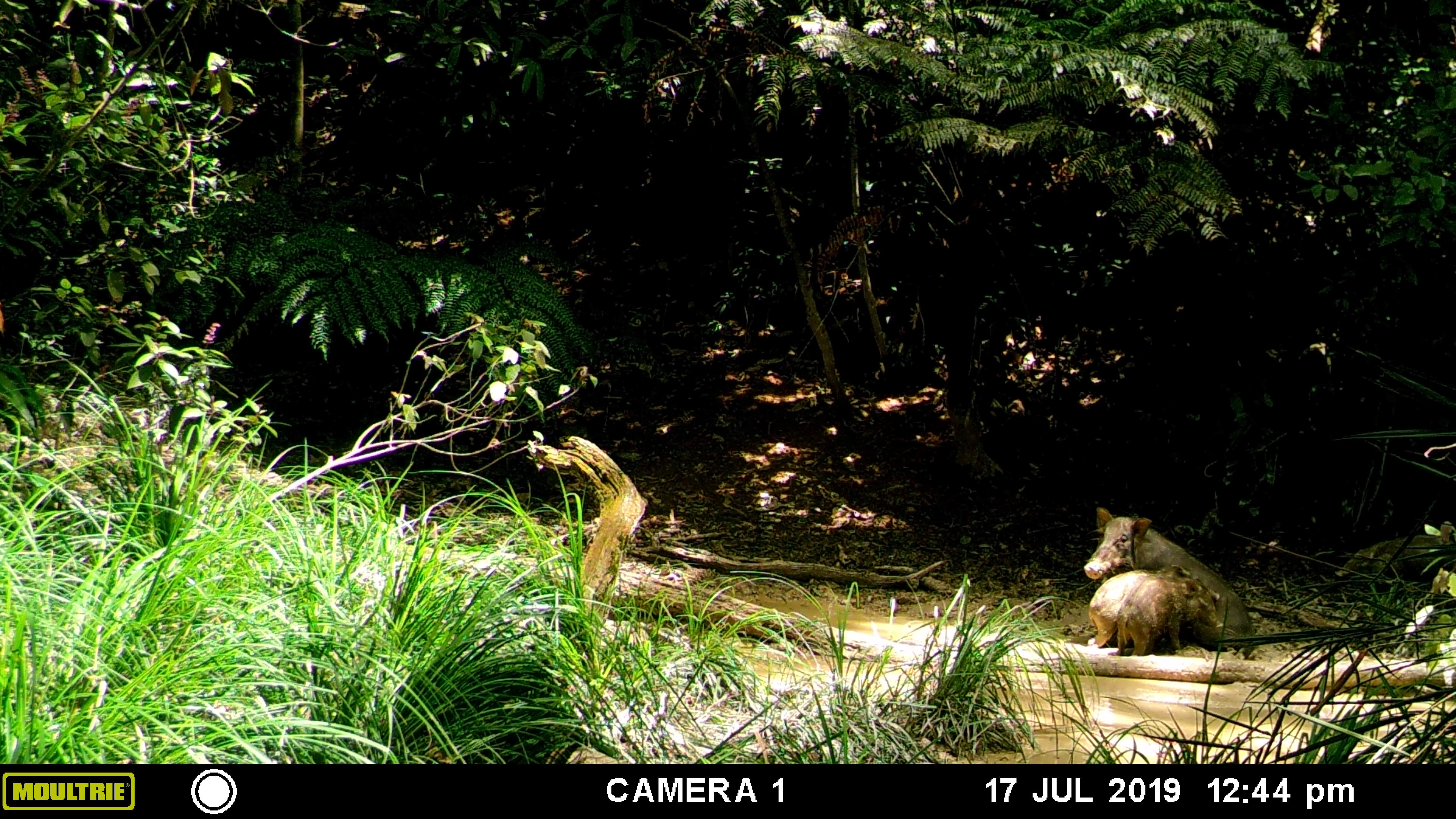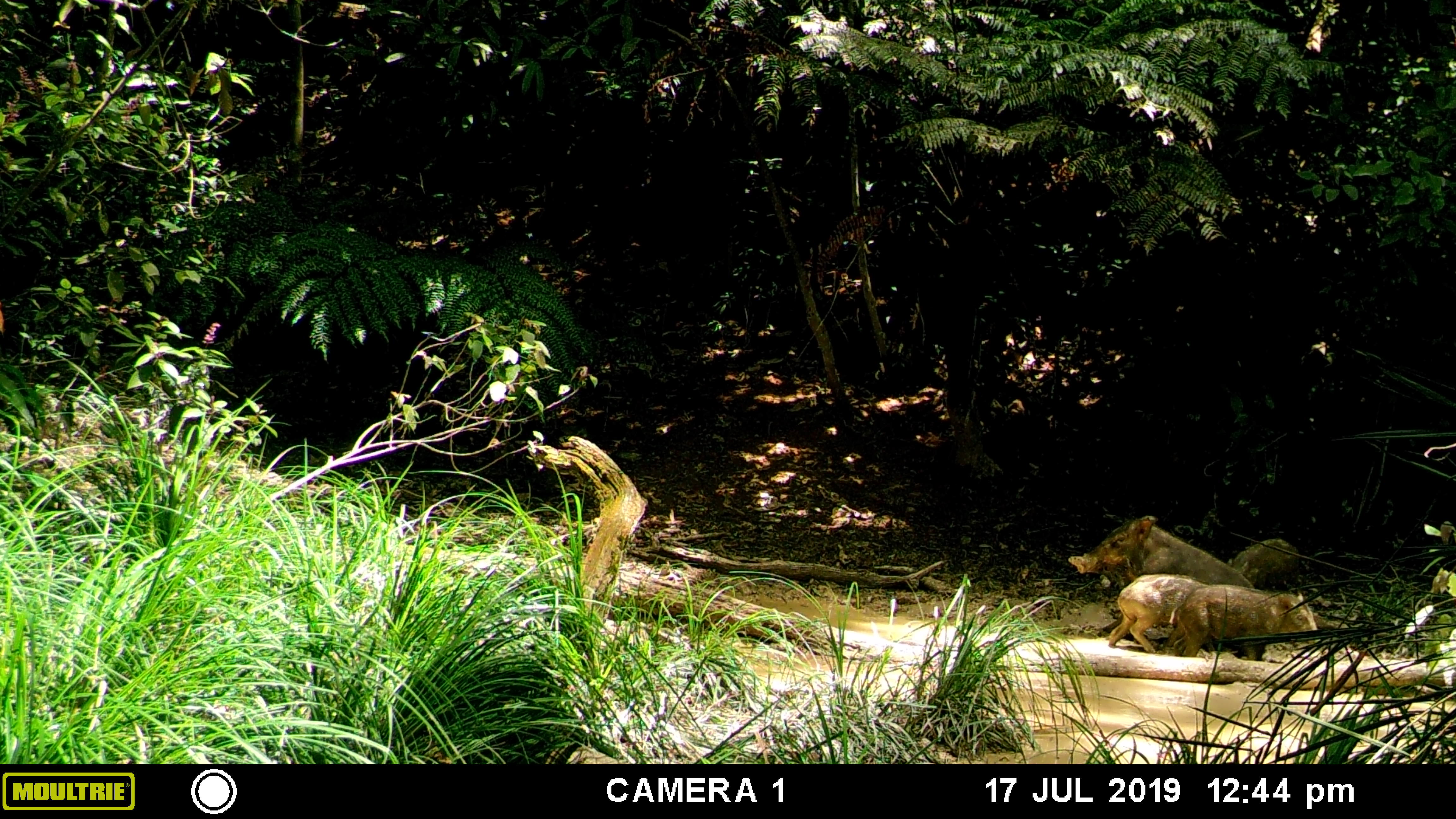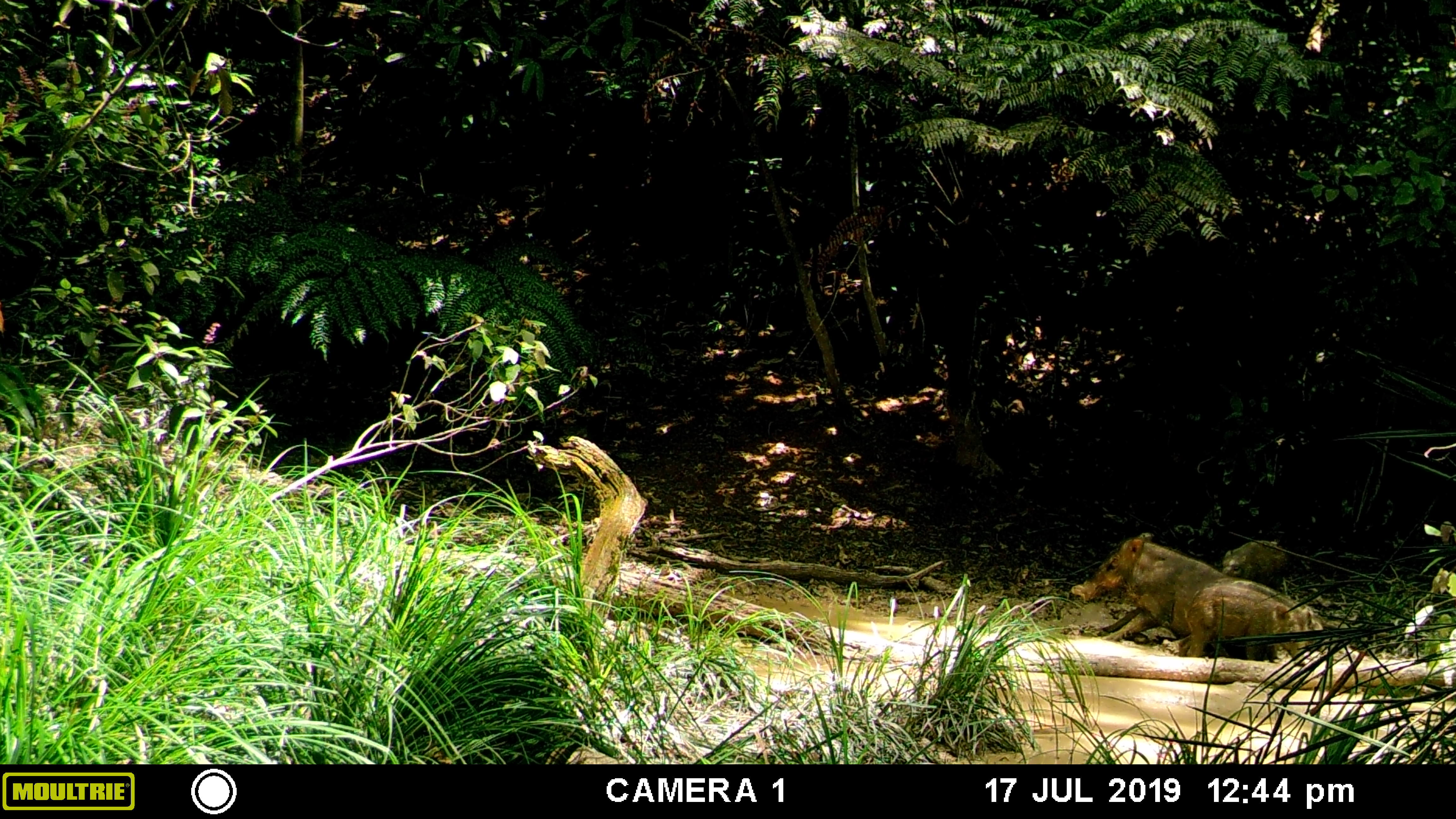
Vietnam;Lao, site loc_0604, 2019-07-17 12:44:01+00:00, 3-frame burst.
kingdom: Animalia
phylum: Chordata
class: Mammalia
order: Artiodactyla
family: Suidae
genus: Sus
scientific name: Sus scrofa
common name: eurasian wild pig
Eurasian wild pig (Sus scrofa). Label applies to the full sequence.